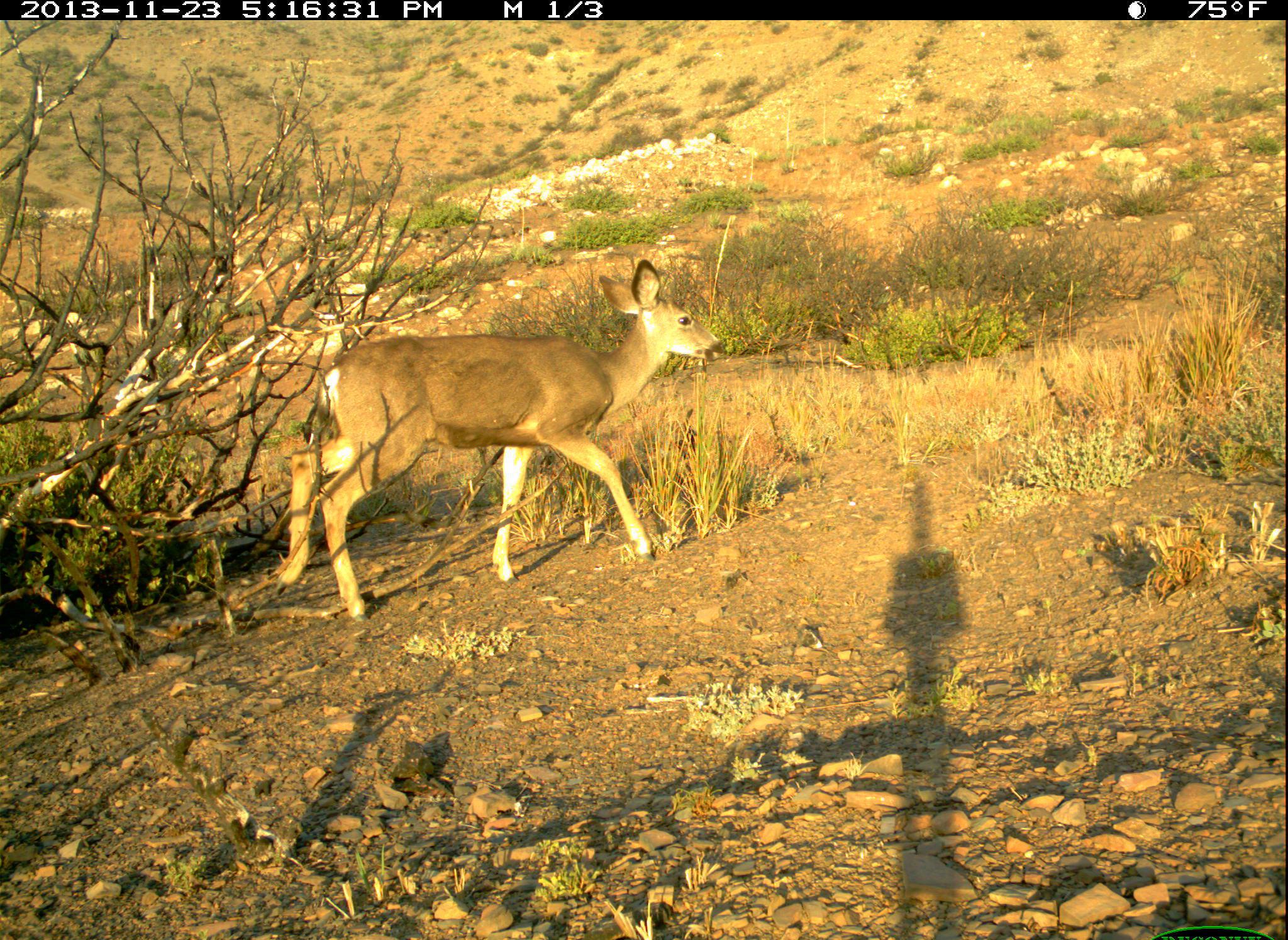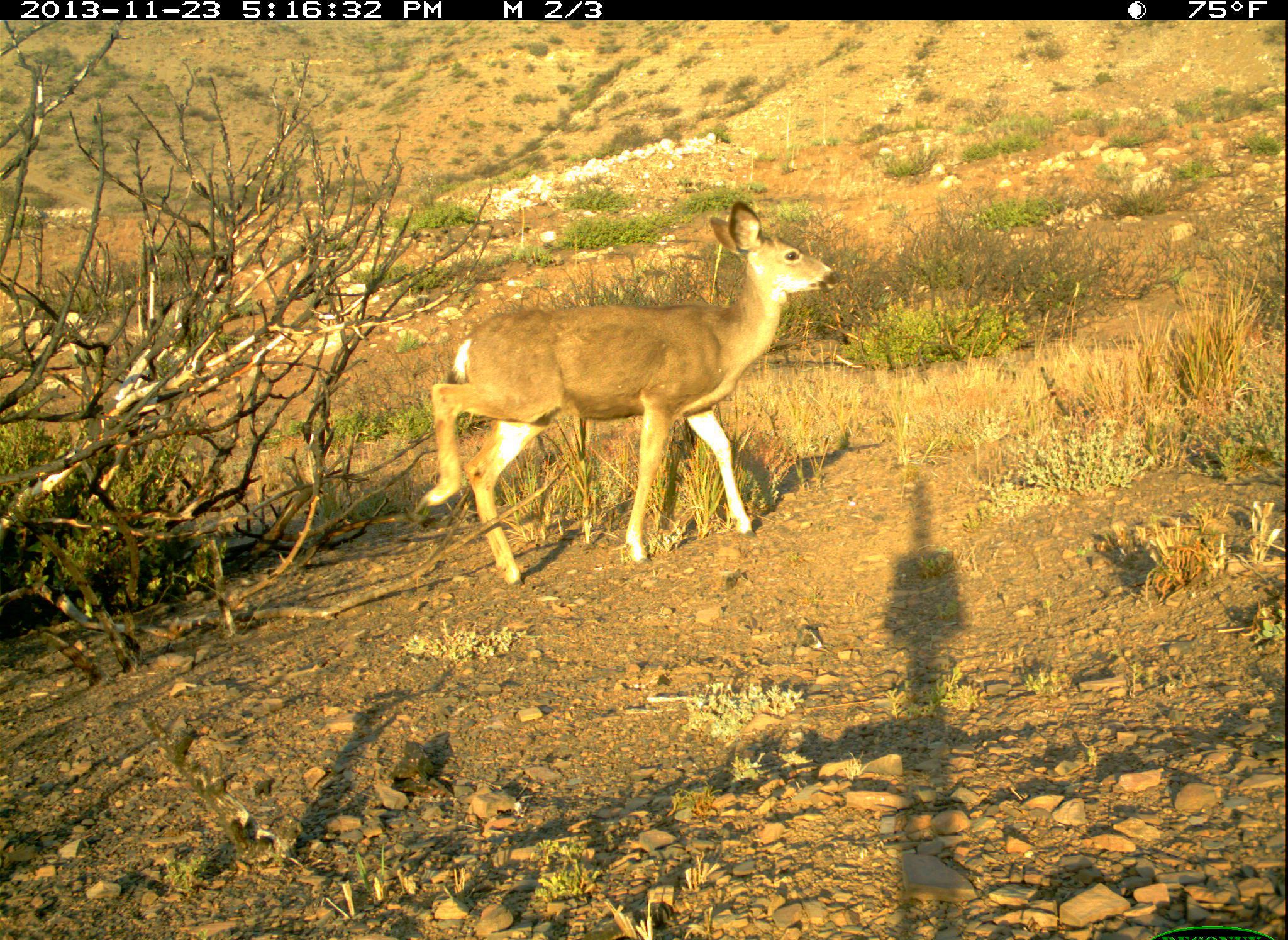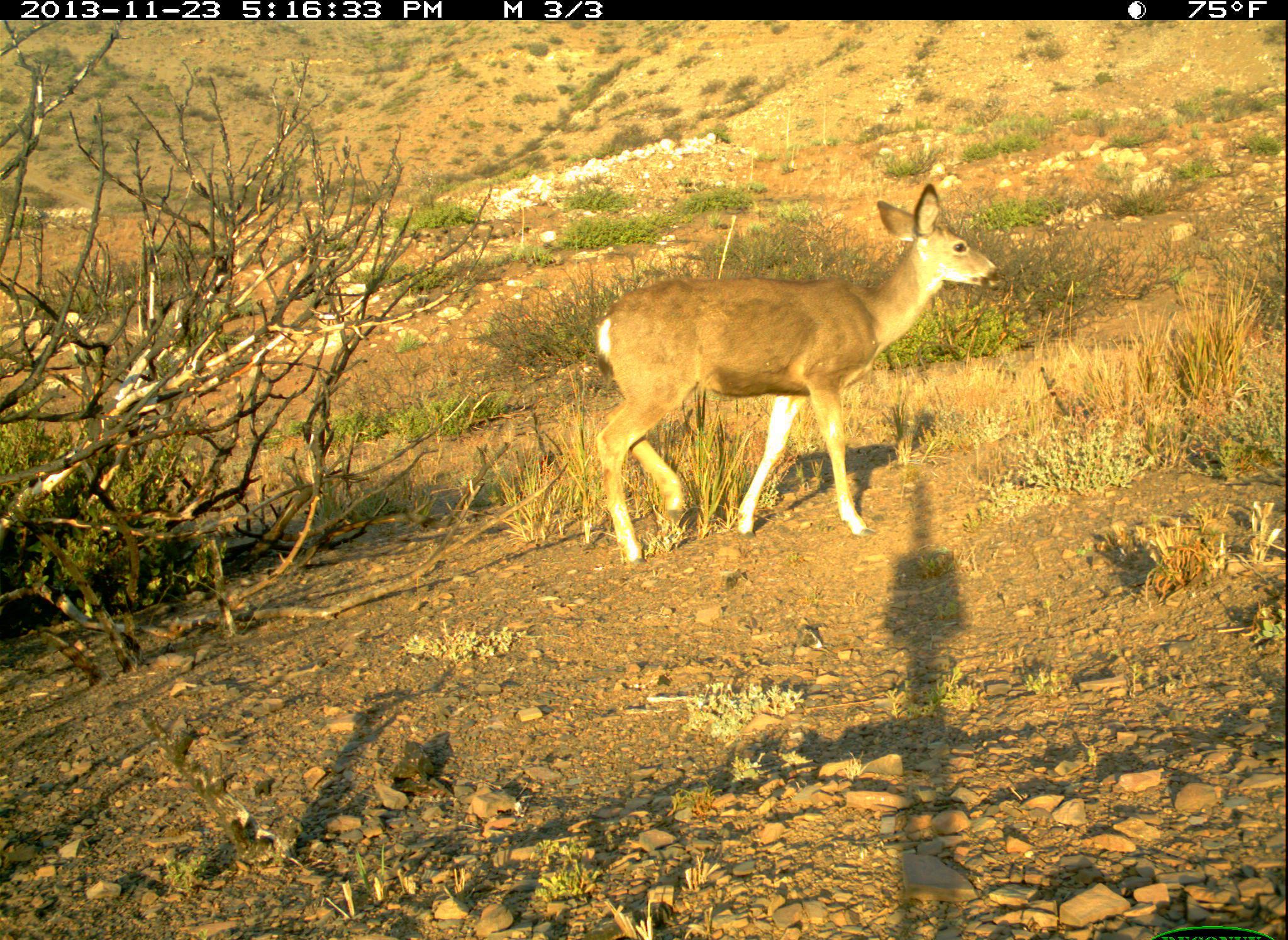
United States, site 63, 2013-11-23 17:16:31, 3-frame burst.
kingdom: Animalia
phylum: Chordata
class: Mammalia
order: Artiodactyla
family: Cervidae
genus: Odocoileus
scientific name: Odocoileus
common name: deer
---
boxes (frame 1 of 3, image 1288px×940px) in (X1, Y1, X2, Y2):
deer: (270, 259, 718, 624)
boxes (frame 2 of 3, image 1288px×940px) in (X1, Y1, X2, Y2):
deer: (411, 198, 841, 592)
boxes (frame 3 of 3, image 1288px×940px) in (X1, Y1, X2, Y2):
deer: (590, 184, 1004, 563)